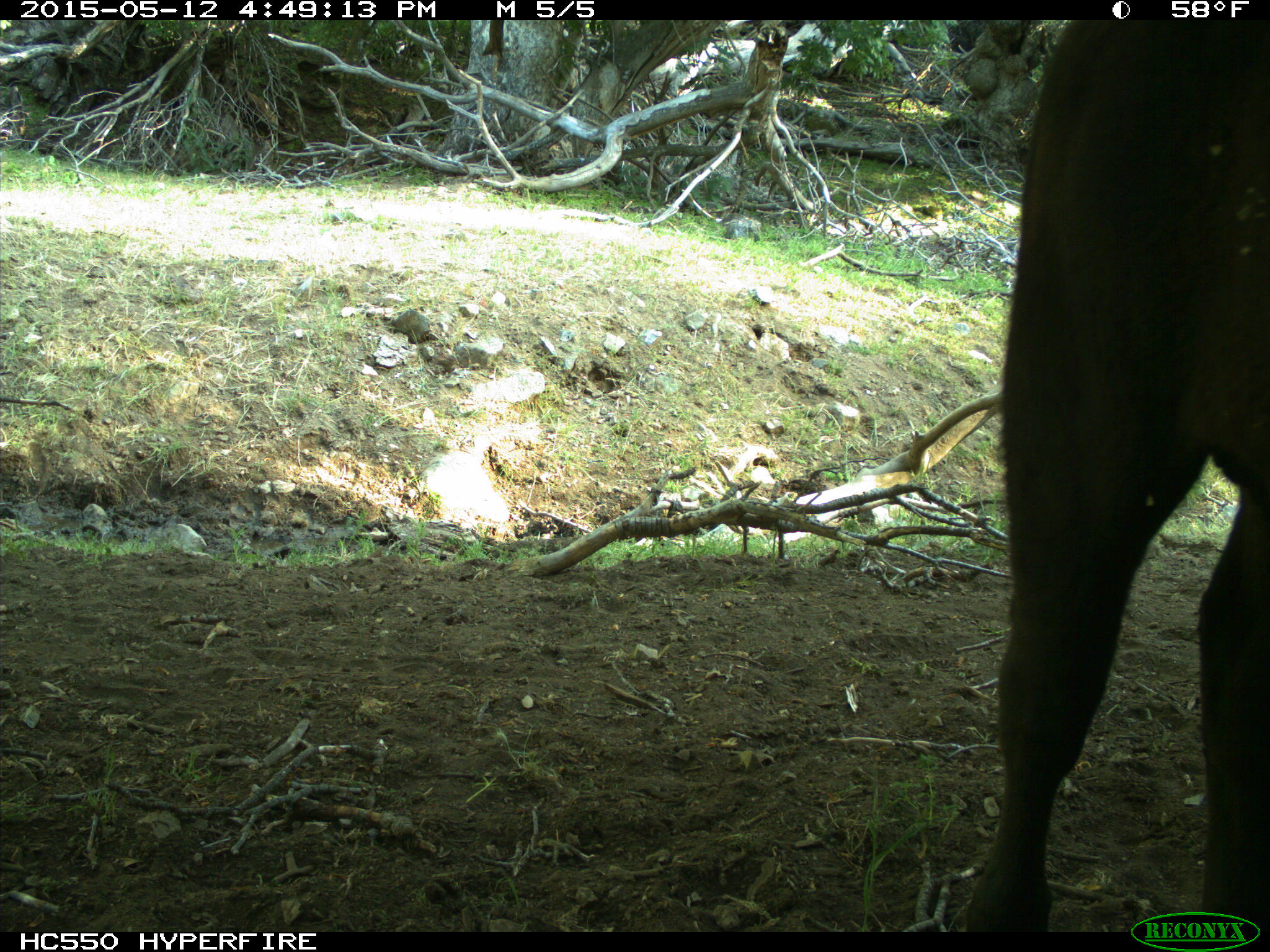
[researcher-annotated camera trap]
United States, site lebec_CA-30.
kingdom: Animalia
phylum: Chordata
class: Mammalia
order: Artiodactyla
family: Bovidae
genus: Bos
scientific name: Bos taurus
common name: domestic cow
Bos taurus (domestic cow).